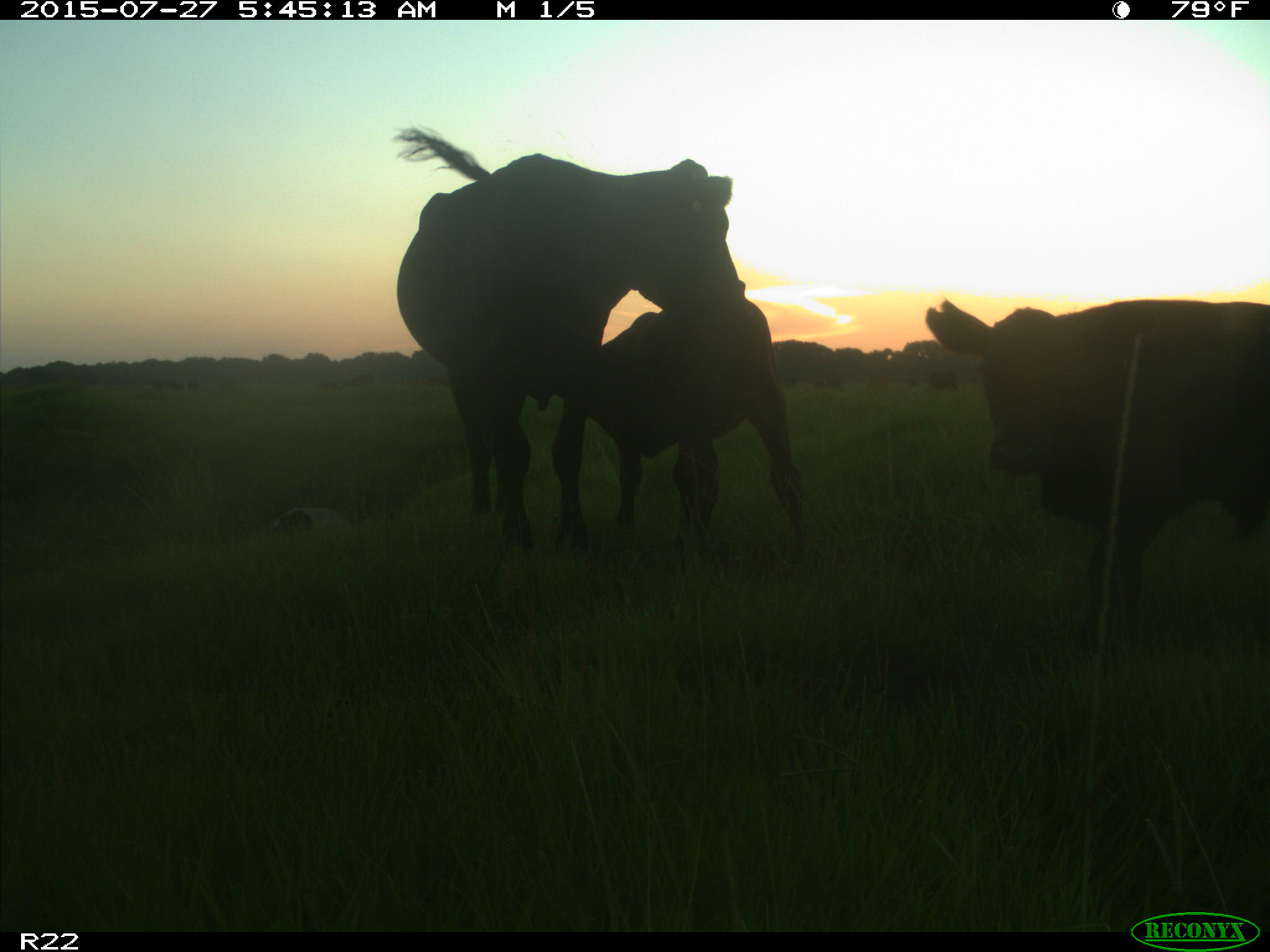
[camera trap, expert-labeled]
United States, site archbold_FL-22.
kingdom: Animalia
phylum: Chordata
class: Mammalia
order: Artiodactyla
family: Bovidae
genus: Bos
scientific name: Bos taurus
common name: domestic cow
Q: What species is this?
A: Bos taurus (domestic cow).